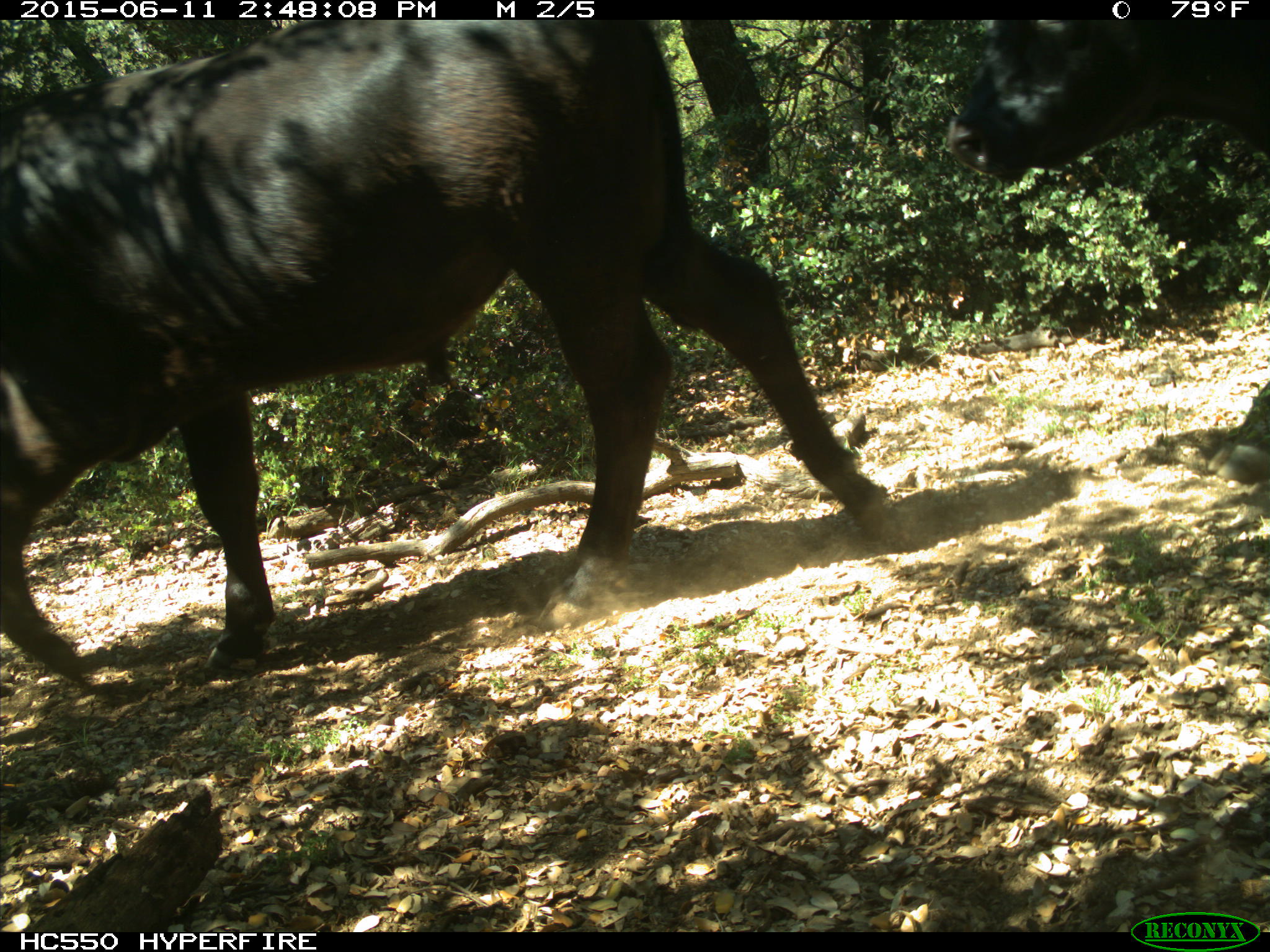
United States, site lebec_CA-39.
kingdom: Animalia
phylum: Chordata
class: Mammalia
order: Artiodactyla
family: Bovidae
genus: Bos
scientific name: Bos taurus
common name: domestic cow